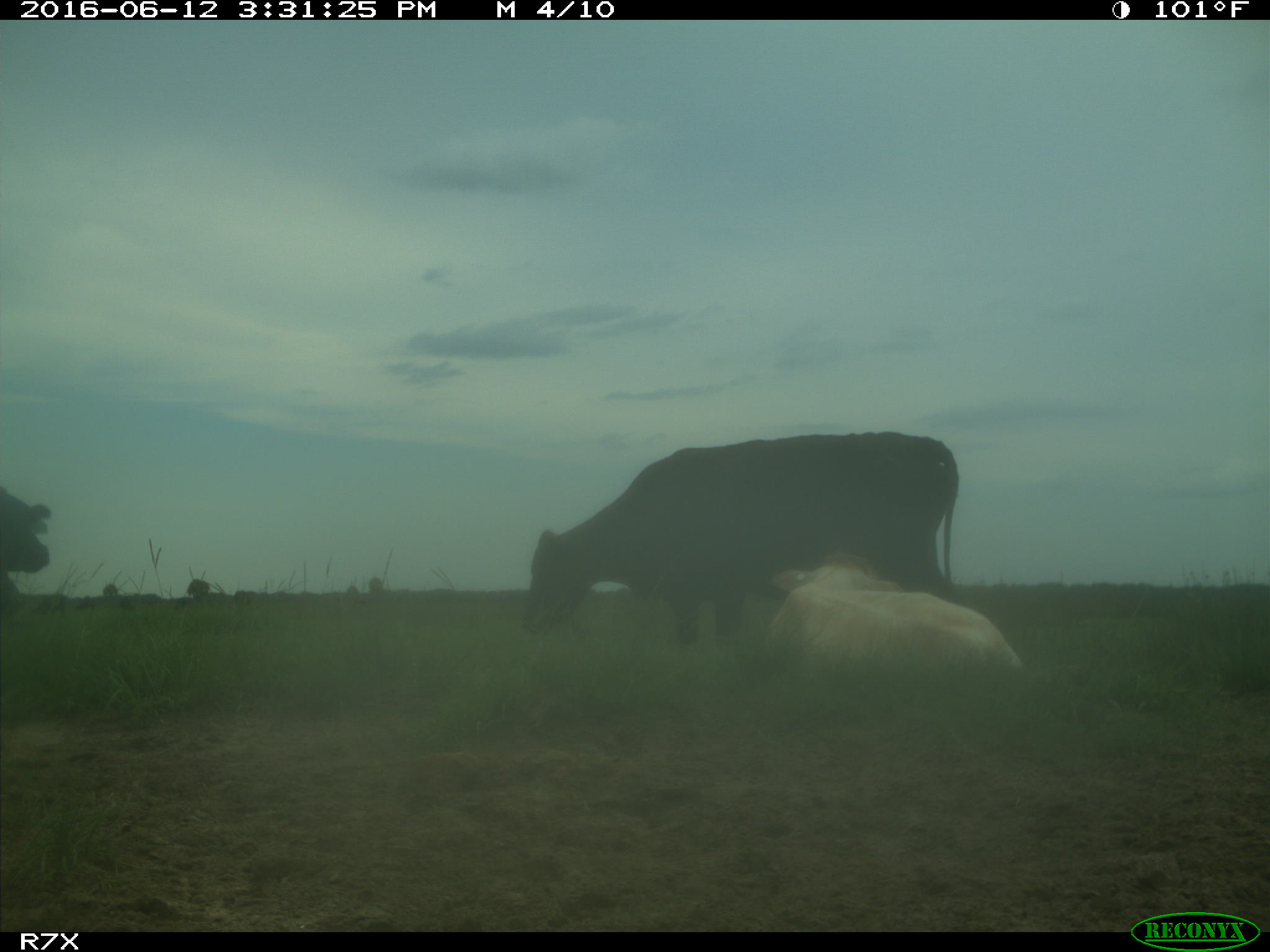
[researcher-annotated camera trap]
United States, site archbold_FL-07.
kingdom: Animalia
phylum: Chordata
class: Mammalia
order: Artiodactyla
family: Bovidae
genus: Bos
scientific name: Bos taurus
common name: domestic cow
Bos taurus (domestic cow).